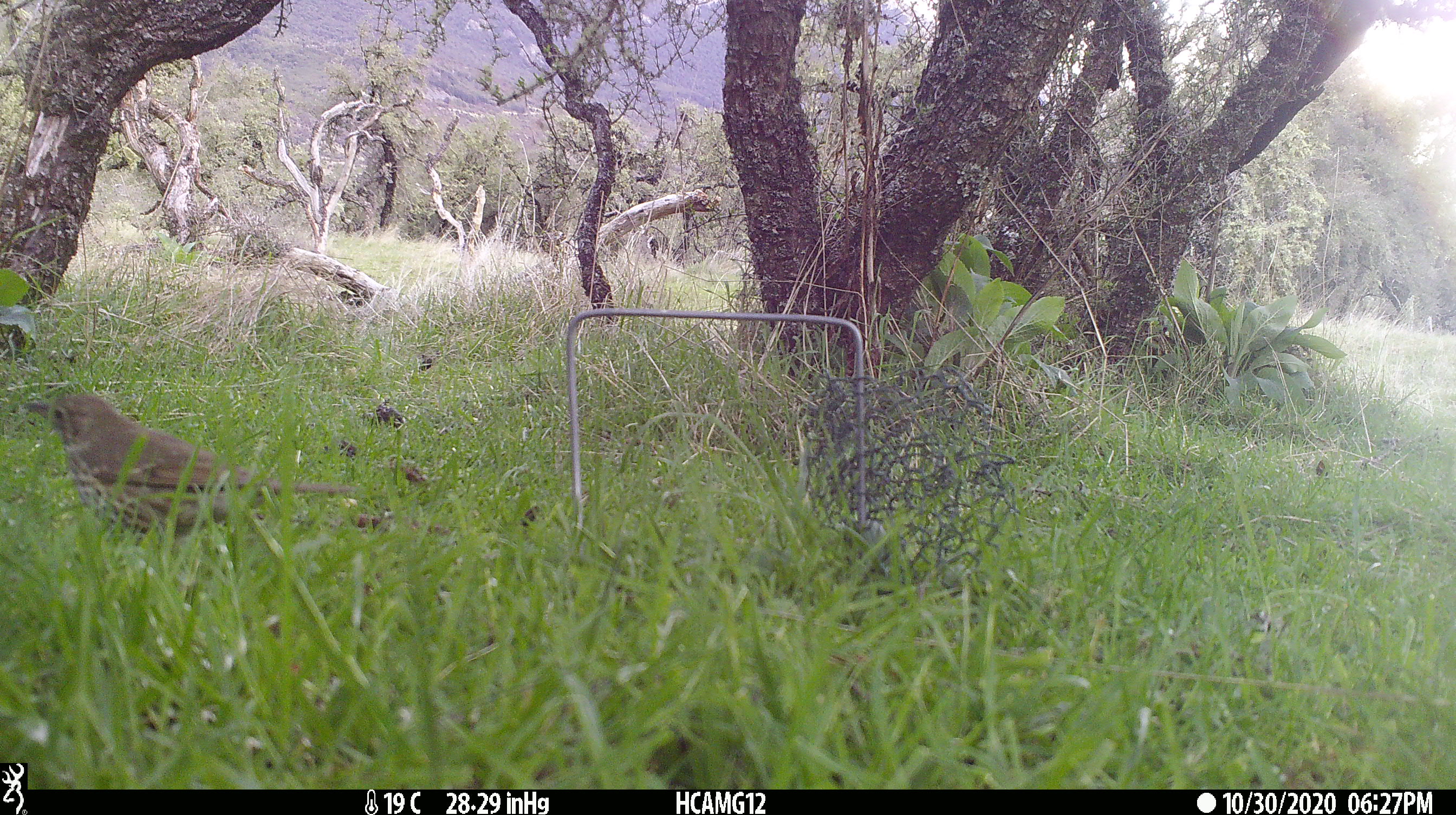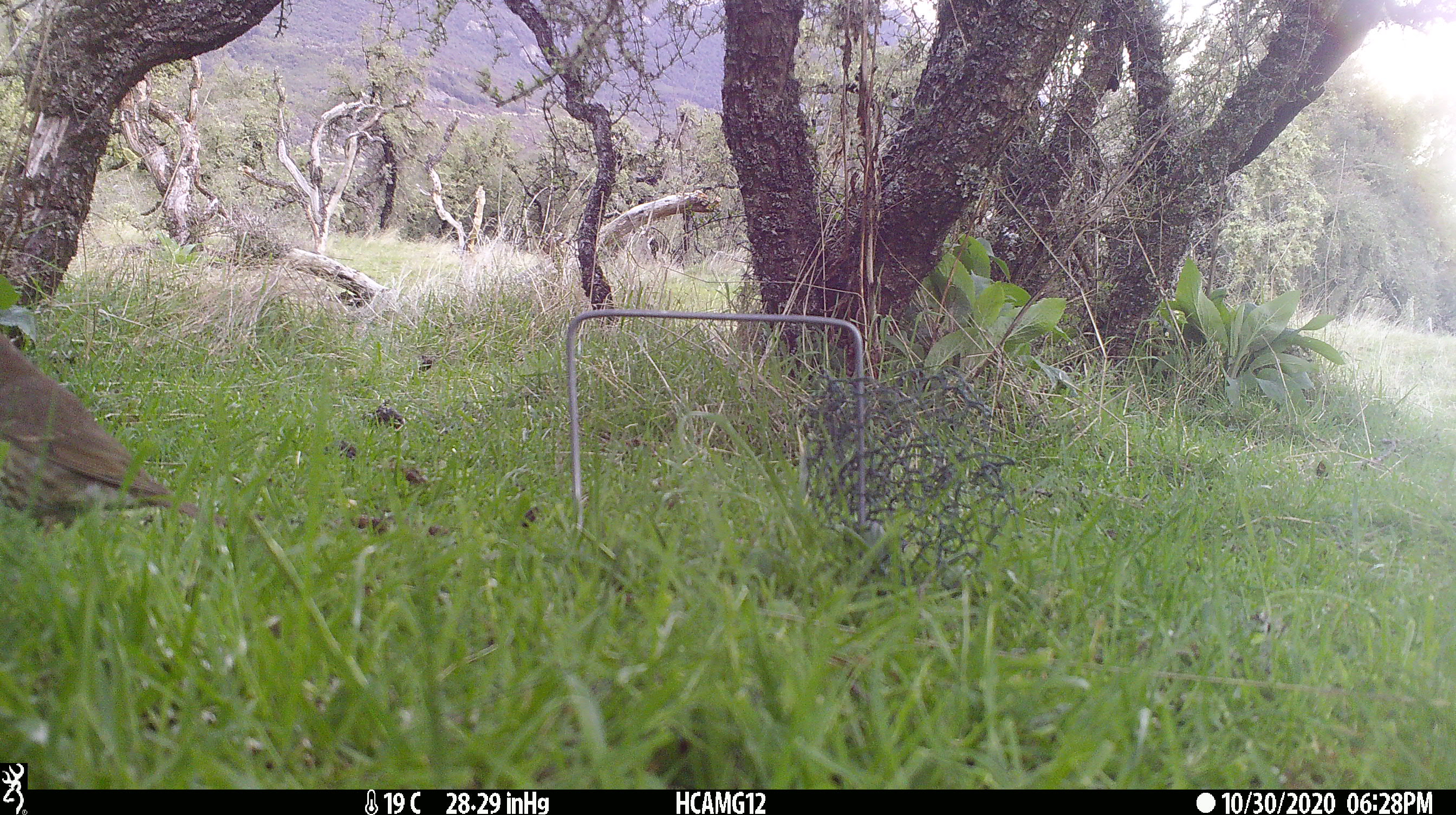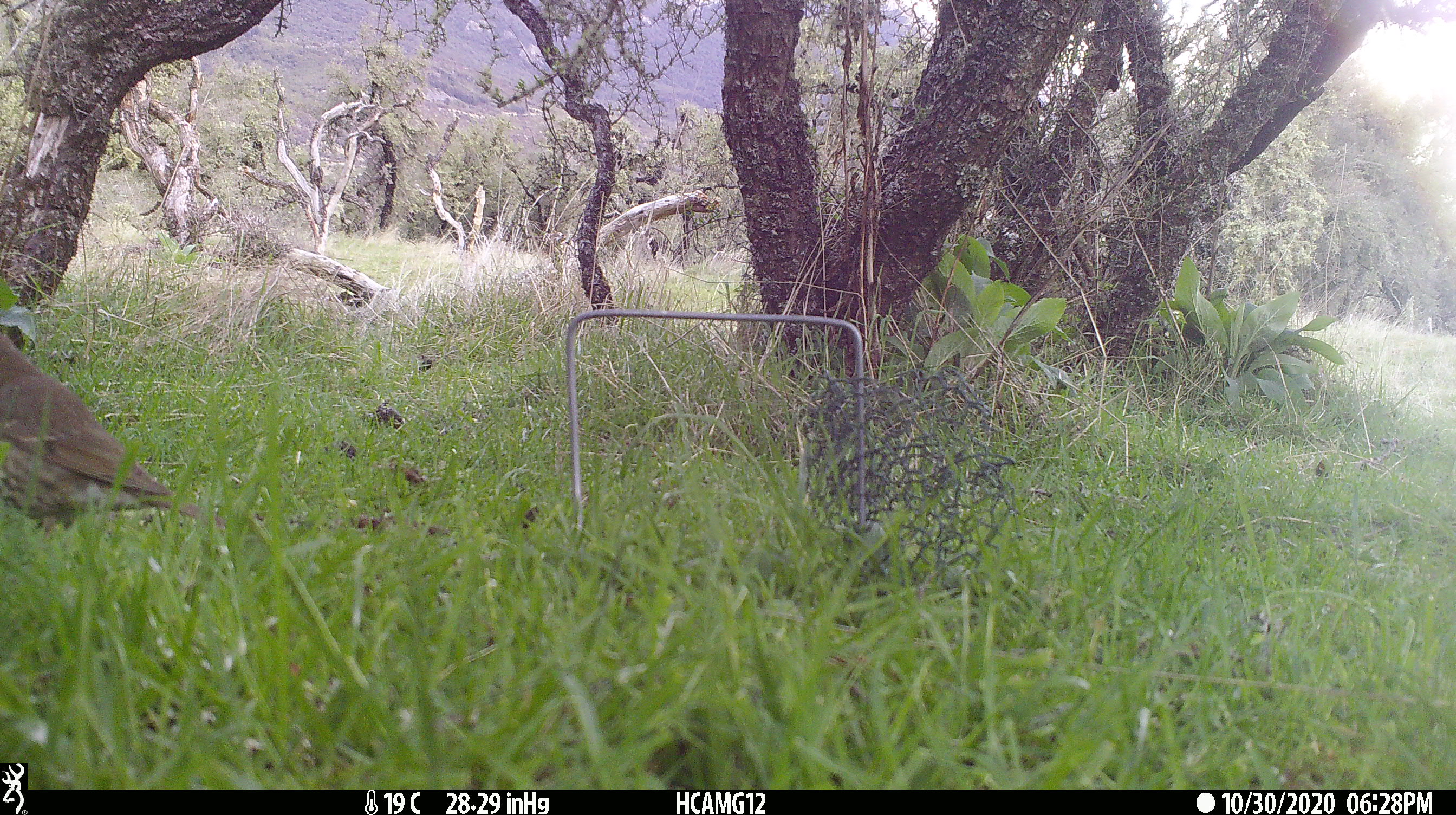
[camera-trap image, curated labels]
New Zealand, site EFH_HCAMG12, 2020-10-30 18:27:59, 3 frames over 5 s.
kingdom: Animalia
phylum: Chordata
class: Aves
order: Passeriformes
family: Turdidae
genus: Turdus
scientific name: Turdus philomelos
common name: song thrush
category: thrush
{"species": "thrush (song thrush) (Turdus philomelos)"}